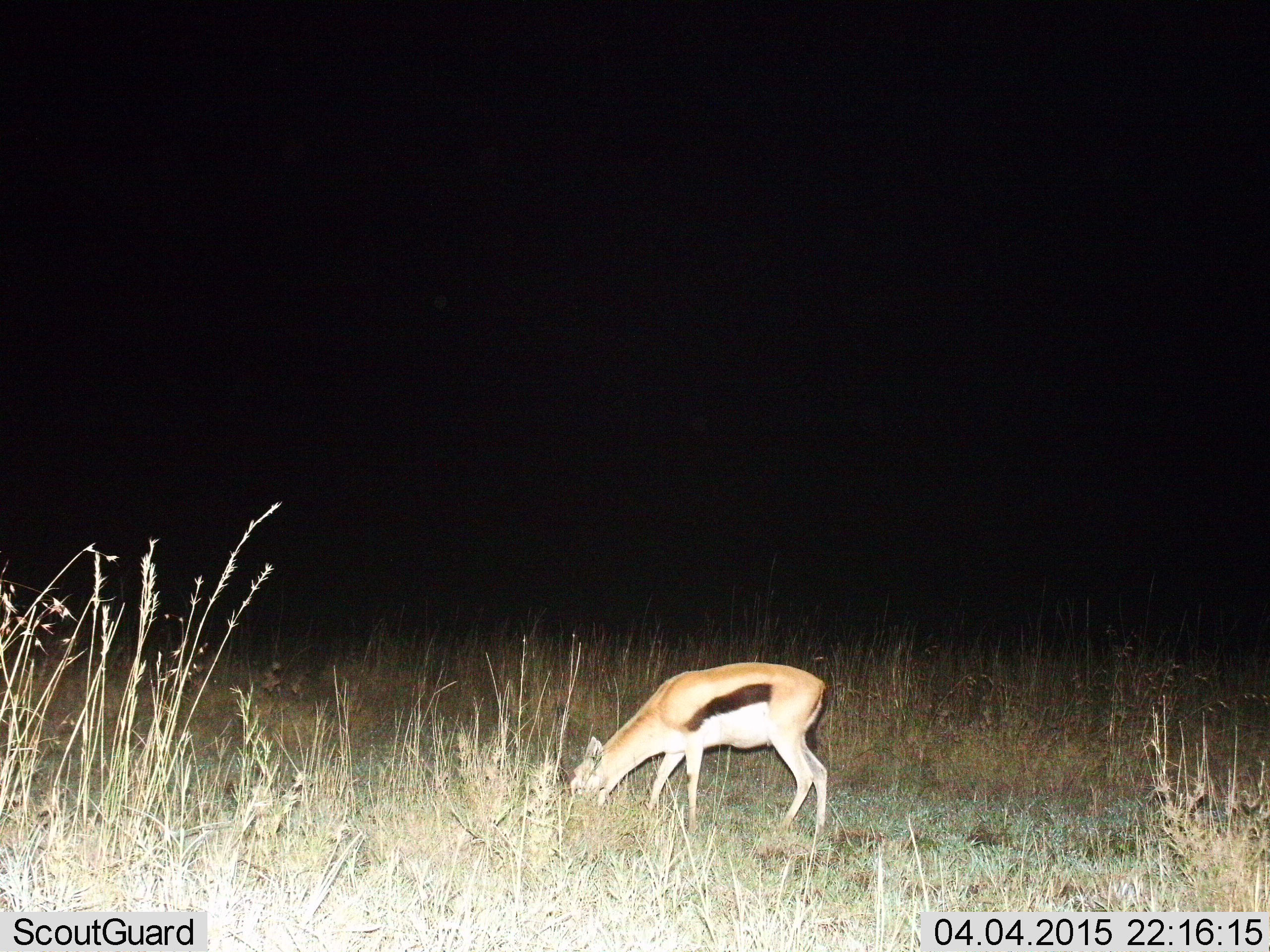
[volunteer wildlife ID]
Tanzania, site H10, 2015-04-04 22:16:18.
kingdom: Animalia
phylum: Chordata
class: Mammalia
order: Artiodactyla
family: Bovidae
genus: Eudorcas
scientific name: Eudorcas thomsonii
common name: thomson's gazelle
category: gazellethomsons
Gazellethomsons (thomson's gazelle) (Eudorcas thomsonii), count 1. Behavior (volunteer vote fractions): standing 20%, resting 0%, moving 0%, interacting 0%. Young present (vote fraction): 0%. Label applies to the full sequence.